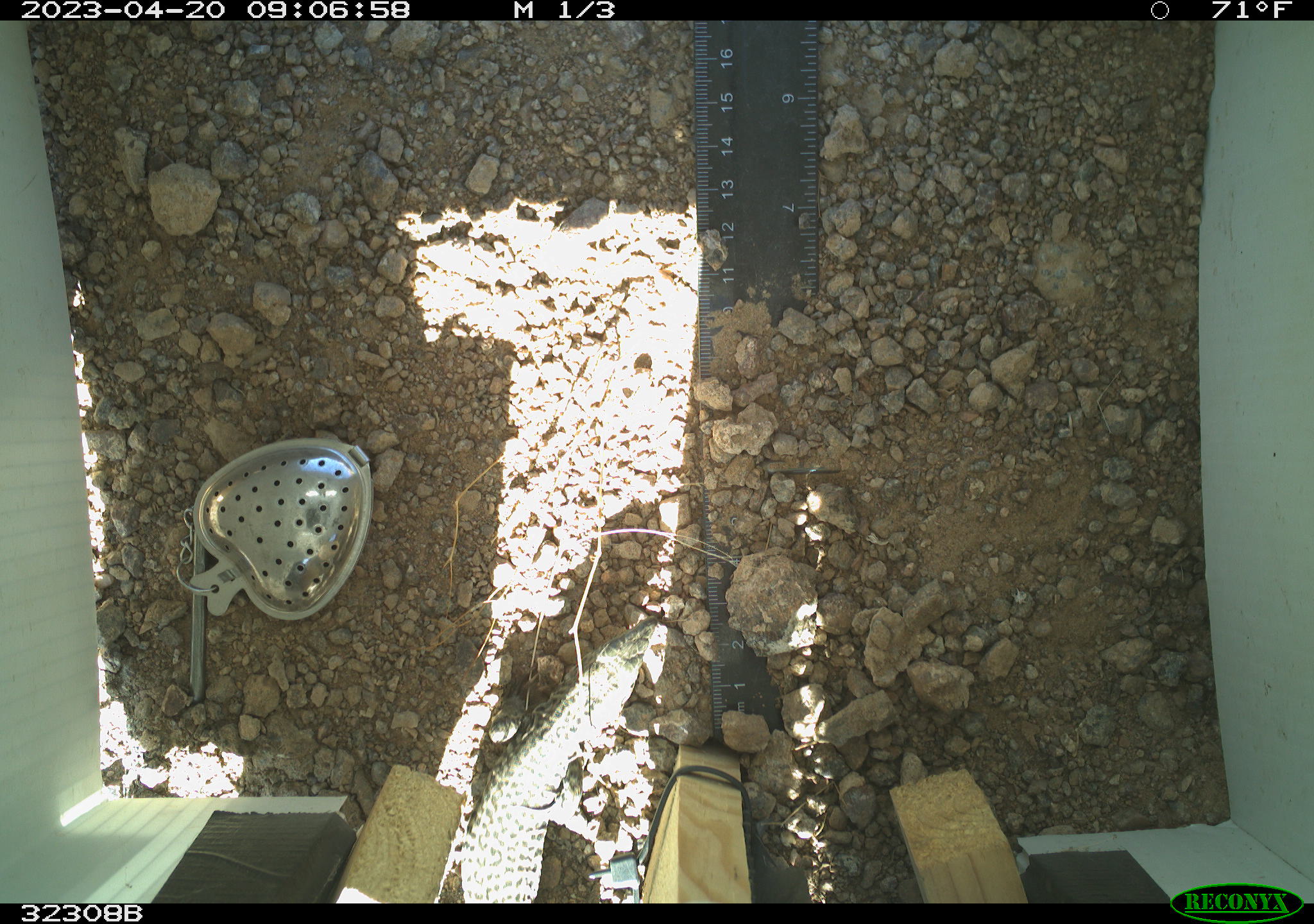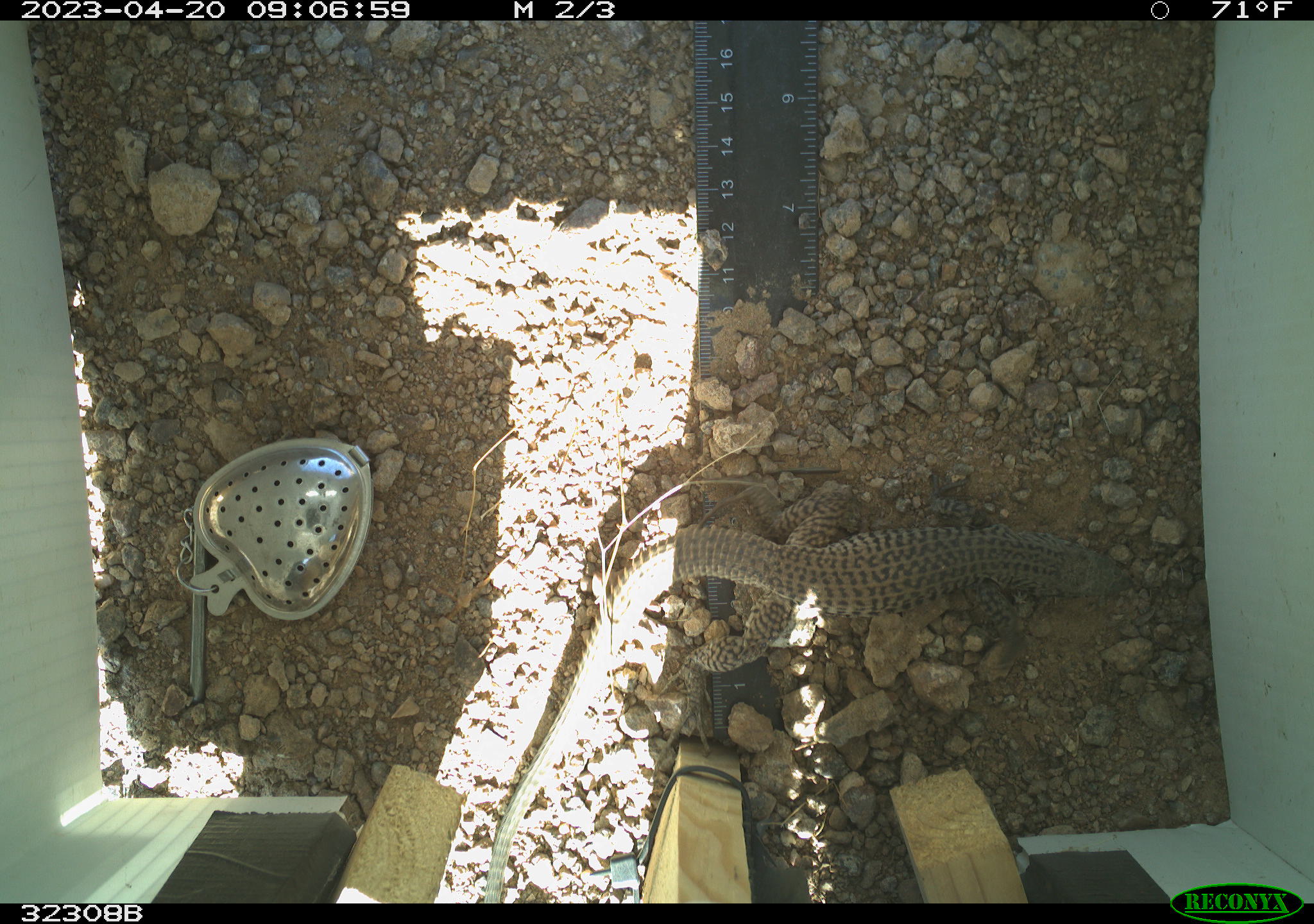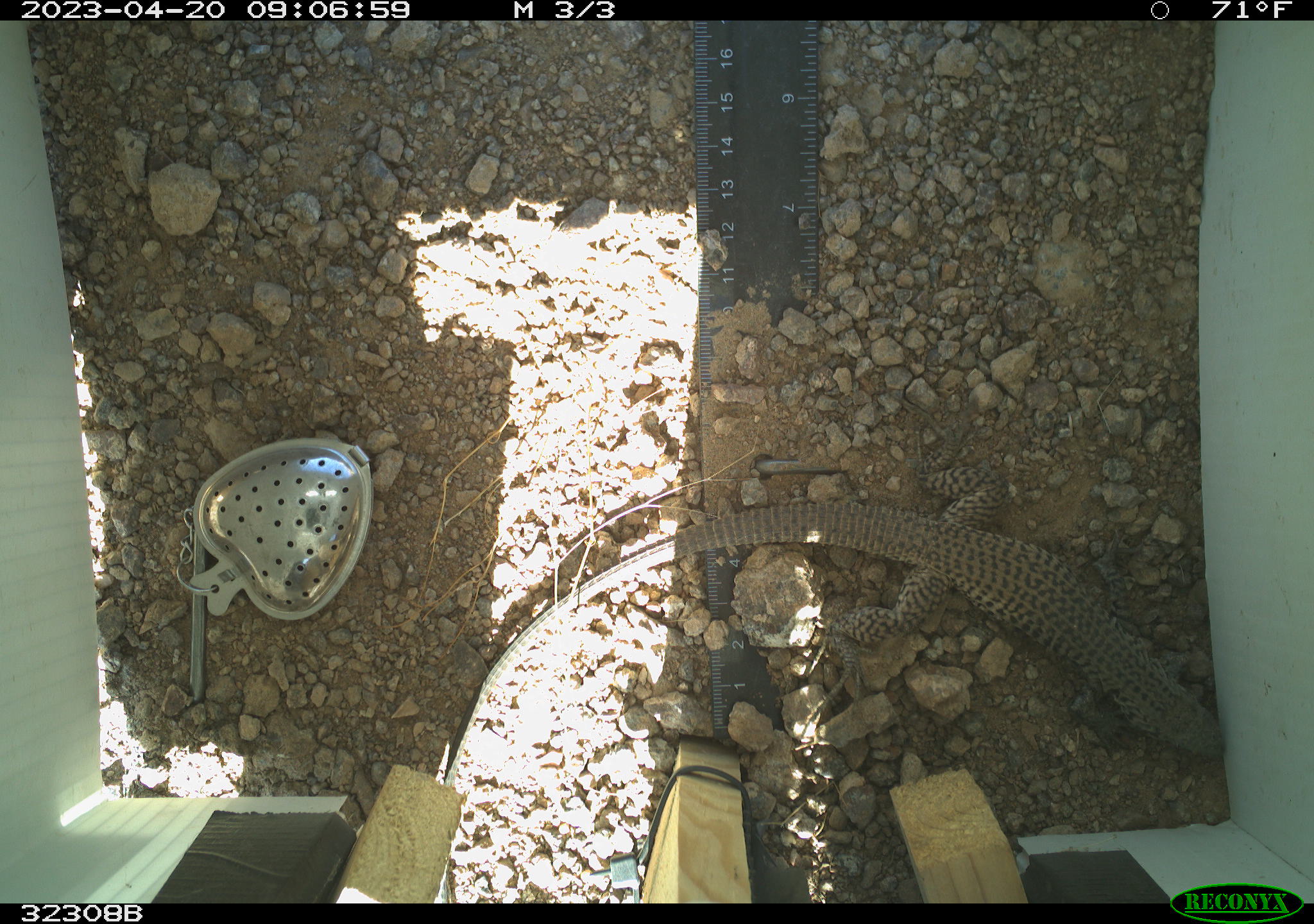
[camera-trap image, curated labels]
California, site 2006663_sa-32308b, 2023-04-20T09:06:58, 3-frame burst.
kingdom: Animalia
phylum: Chordata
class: Reptilia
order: Squamata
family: Teiidae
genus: Aspidoscelis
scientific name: Aspidoscelis tigris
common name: western whiptail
Western whiptail (Aspidoscelis tigris).